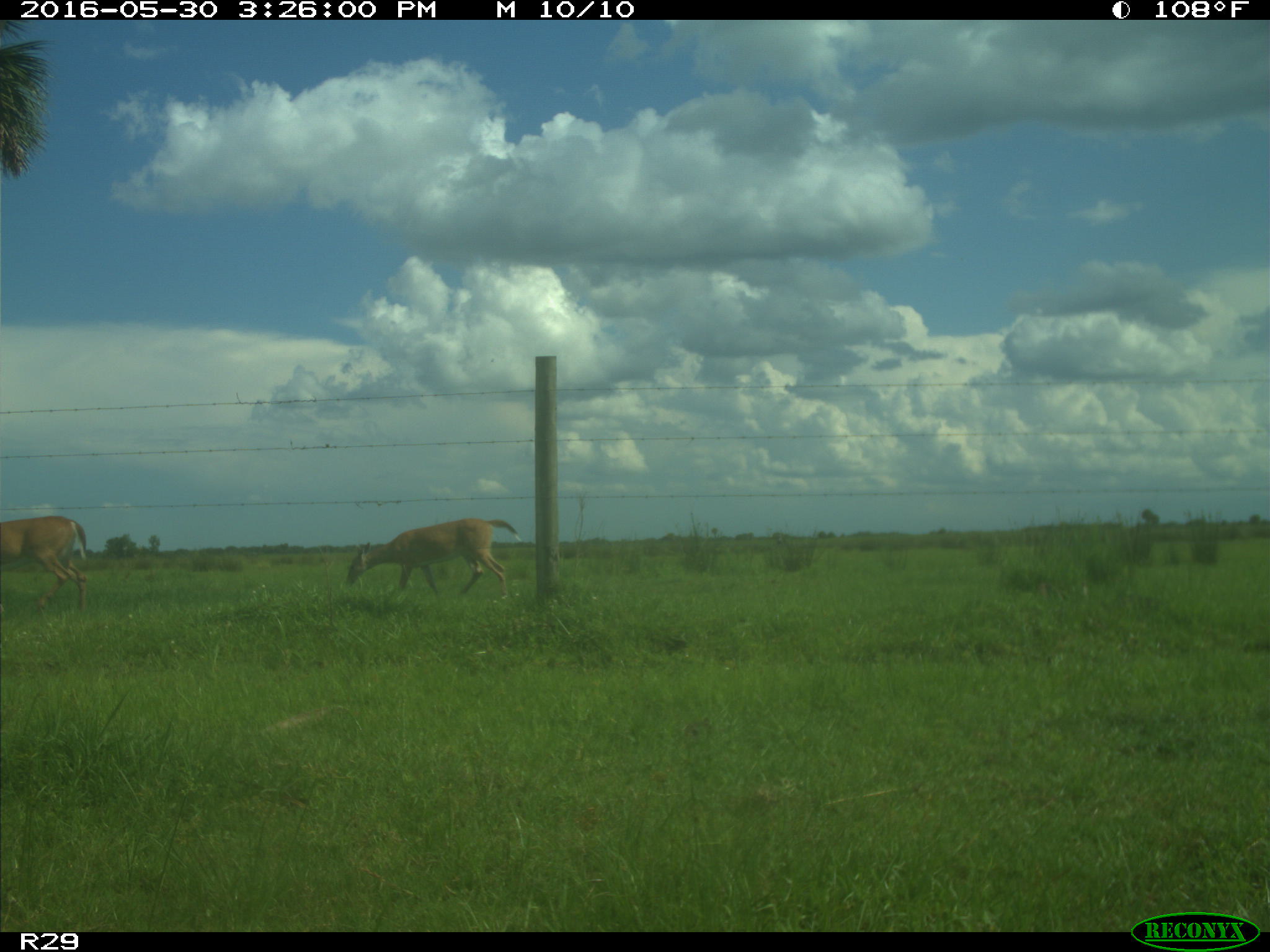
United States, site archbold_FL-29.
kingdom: Animalia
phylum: Chordata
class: Mammalia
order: Artiodactyla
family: Cervidae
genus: Odocoileus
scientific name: Odocoileus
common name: deer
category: unidentified deer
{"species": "unidentified deer (deer) (Odocoileus)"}